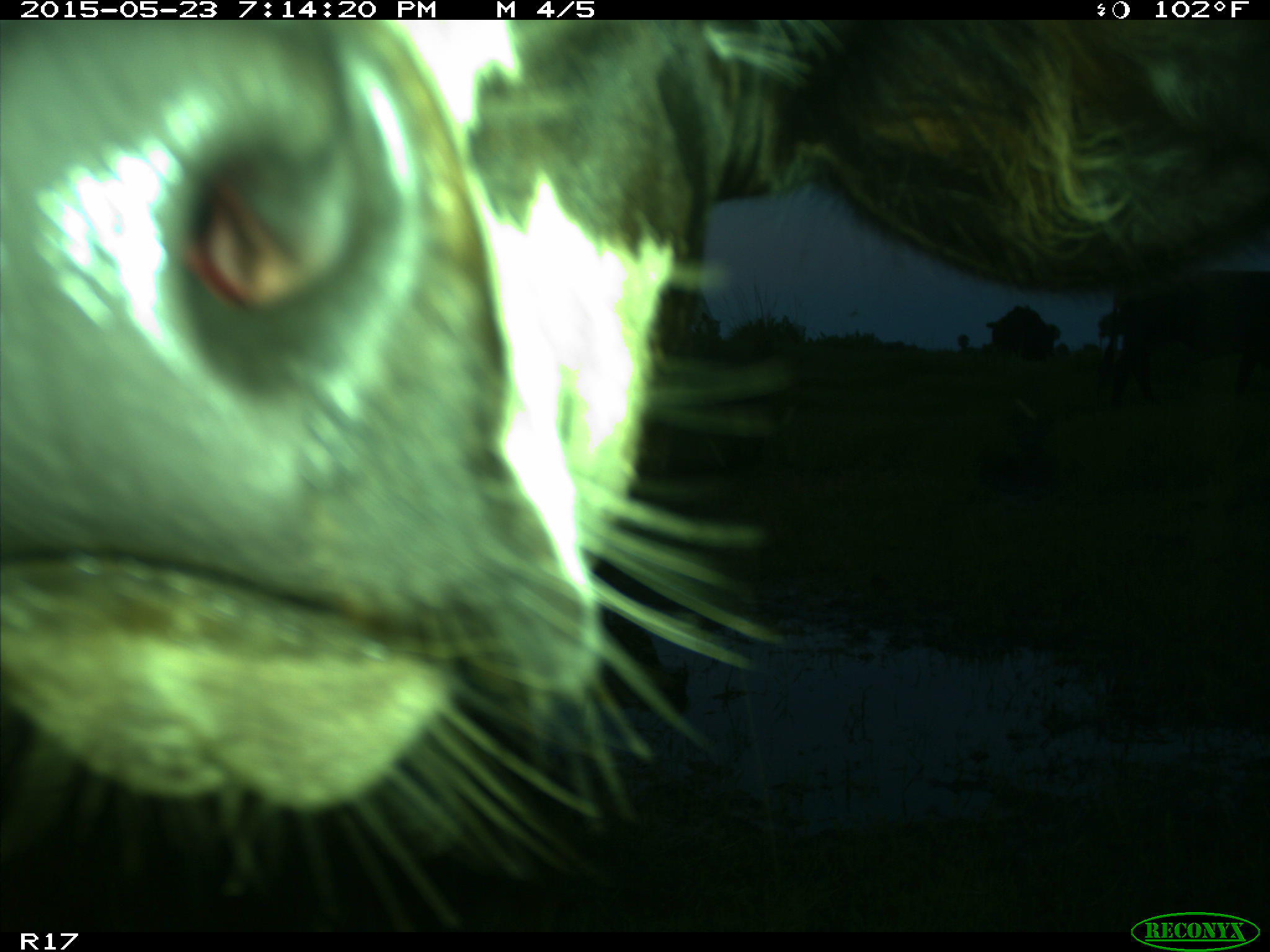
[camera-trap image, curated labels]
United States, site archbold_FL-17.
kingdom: Animalia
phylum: Chordata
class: Mammalia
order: Artiodactyla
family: Bovidae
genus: Bos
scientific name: Bos taurus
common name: domestic cow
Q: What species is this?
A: Bos taurus (domestic cow).